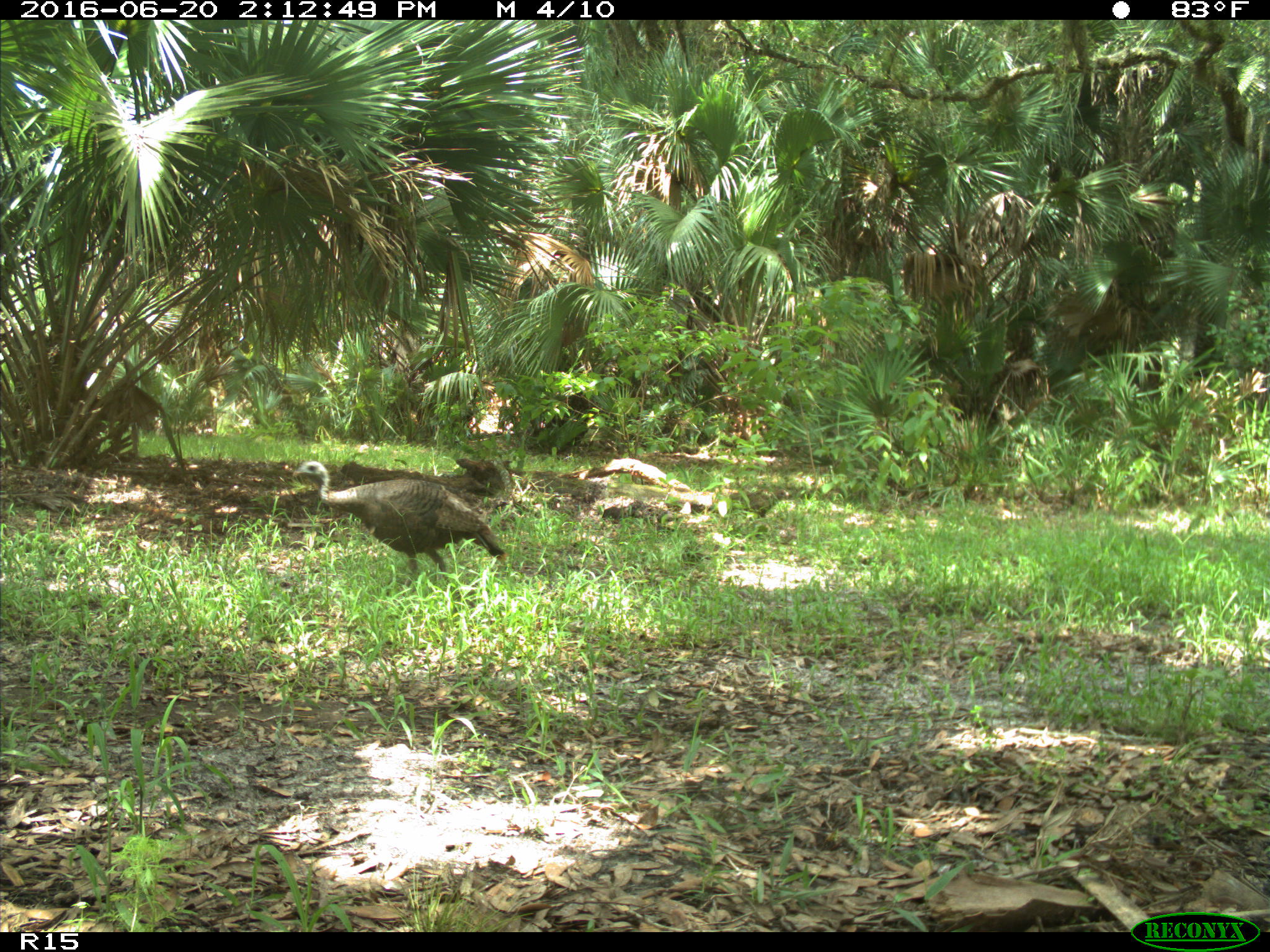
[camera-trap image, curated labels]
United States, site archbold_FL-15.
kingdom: Animalia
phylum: Chordata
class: Aves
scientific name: Aves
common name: birds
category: unidentified bird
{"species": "unidentified bird (birds) (Aves)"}